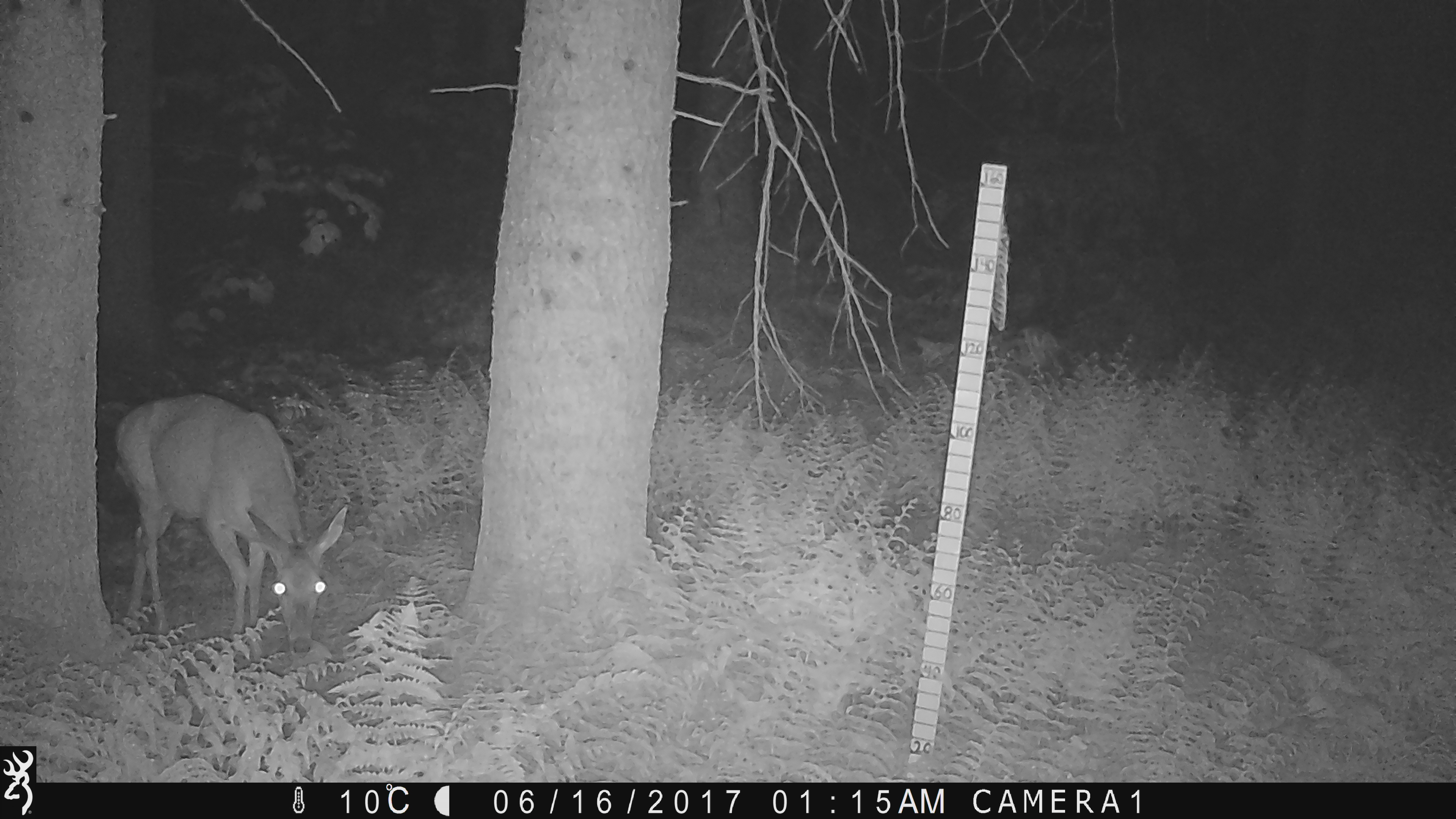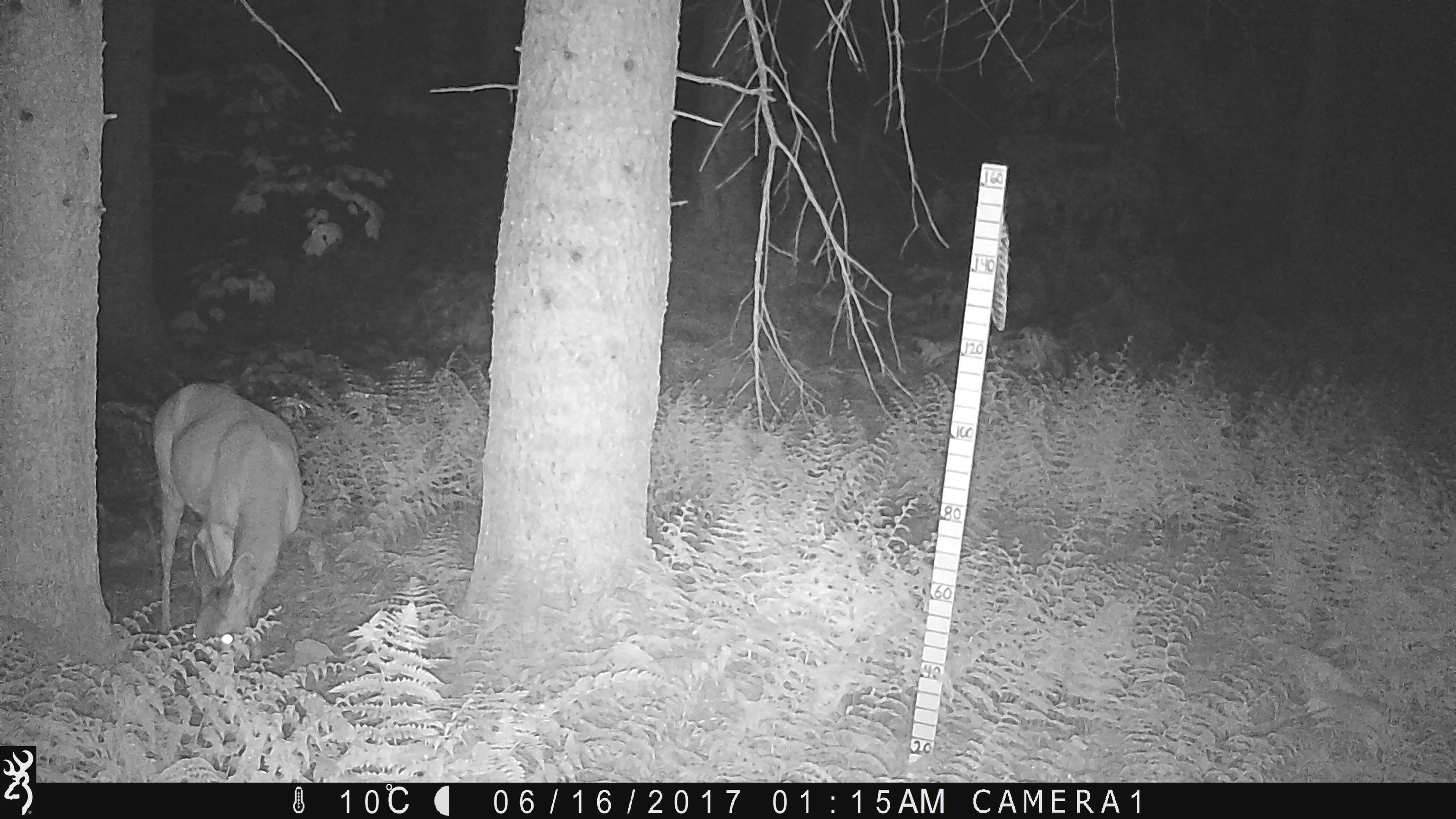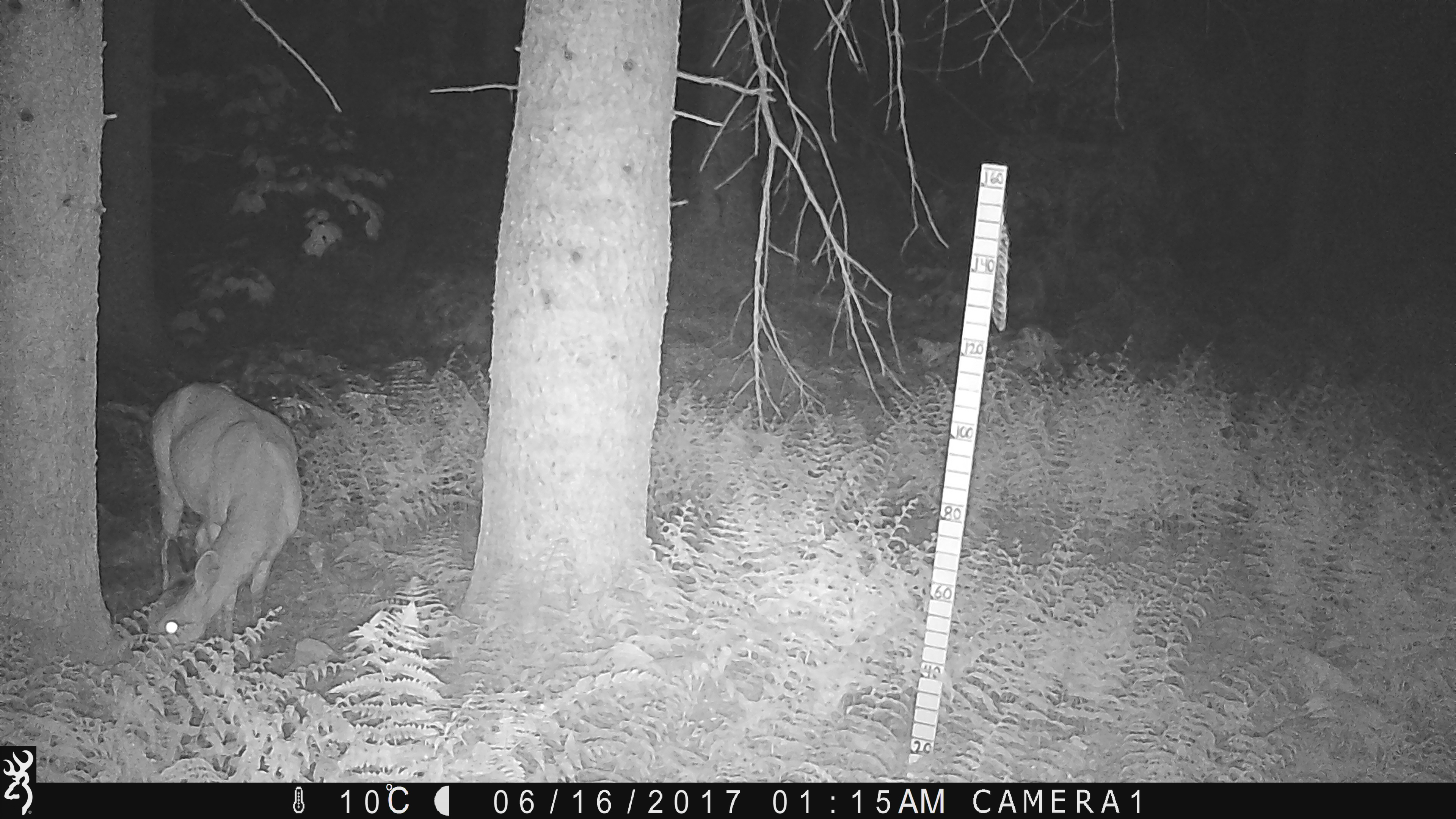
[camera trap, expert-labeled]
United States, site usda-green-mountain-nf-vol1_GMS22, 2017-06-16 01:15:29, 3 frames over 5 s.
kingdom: Animalia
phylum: Chordata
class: Mammalia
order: Artiodactyla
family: Cervidae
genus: Odocoileus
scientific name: Odocoileus virginianus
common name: white-tailed deer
White-tailed deer (Odocoileus virginianus).